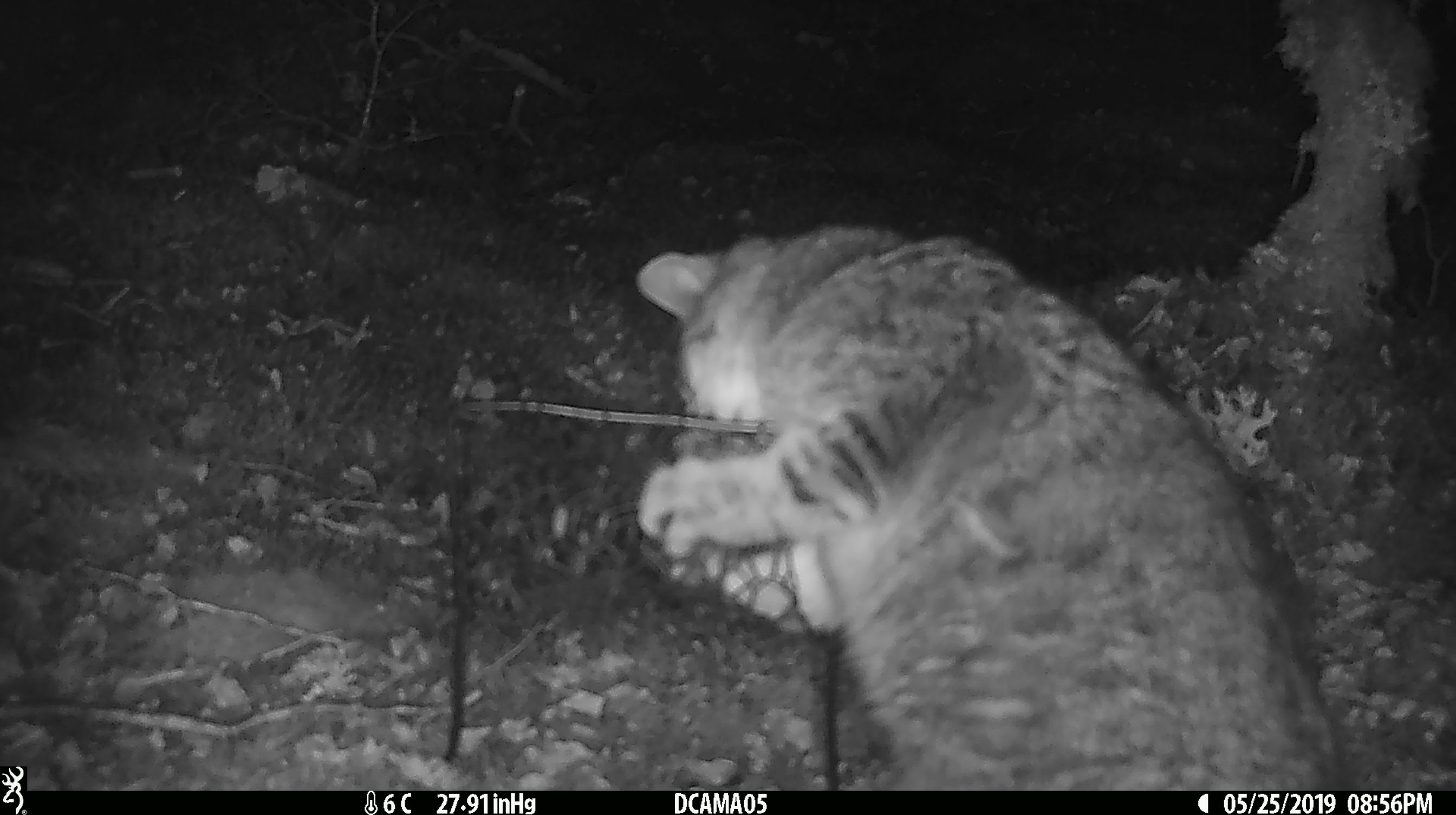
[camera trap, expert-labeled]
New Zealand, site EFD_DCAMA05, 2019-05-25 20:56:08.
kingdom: Animalia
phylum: Chordata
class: Mammalia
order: Carnivora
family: Felidae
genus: Felis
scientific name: Felis catus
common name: domestic cat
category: cat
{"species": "cat (domestic cat) (Felis catus)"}